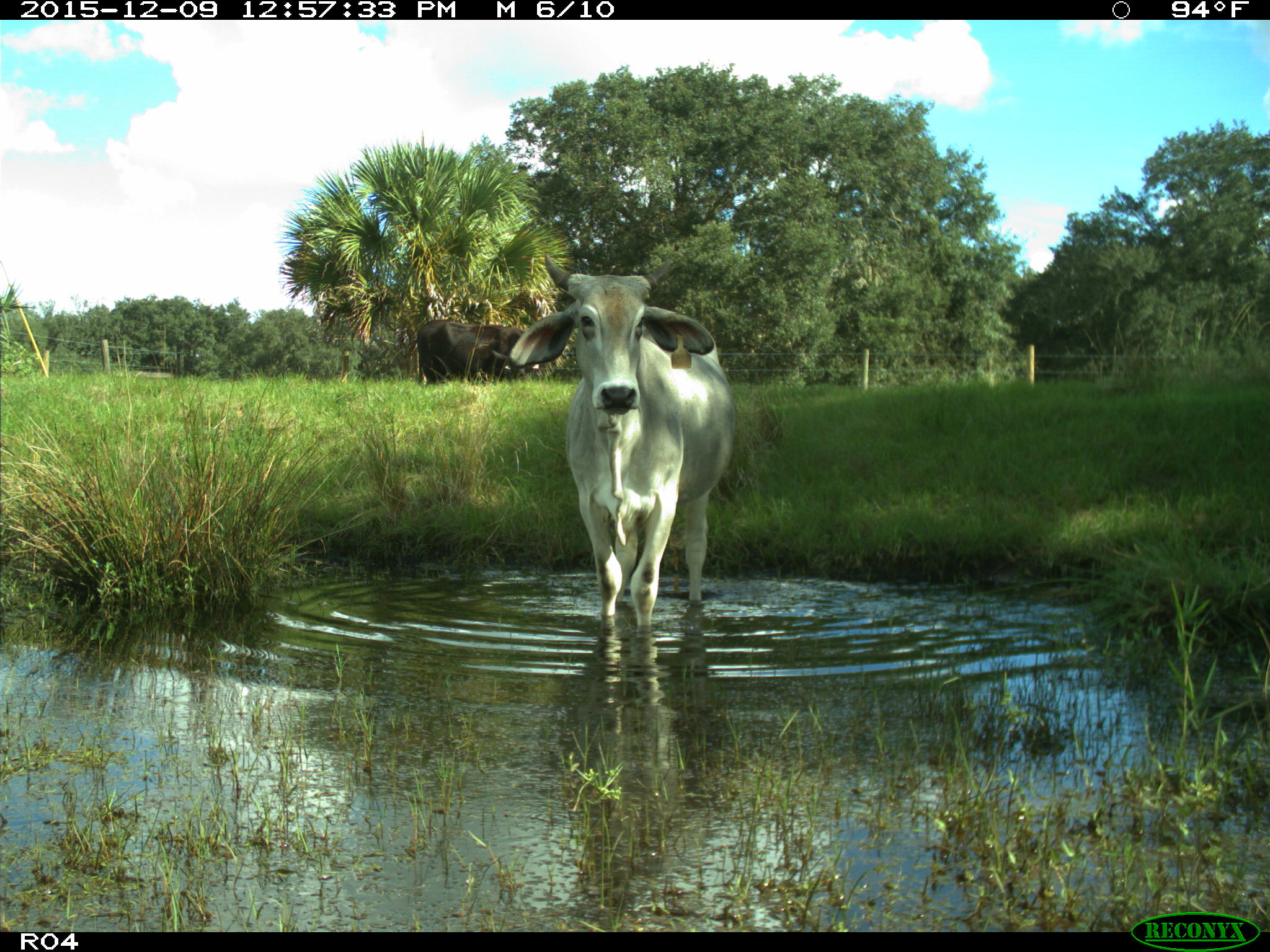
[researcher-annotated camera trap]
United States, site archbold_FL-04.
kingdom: Animalia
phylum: Chordata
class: Mammalia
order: Artiodactyla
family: Bovidae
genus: Bos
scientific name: Bos taurus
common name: domestic cow